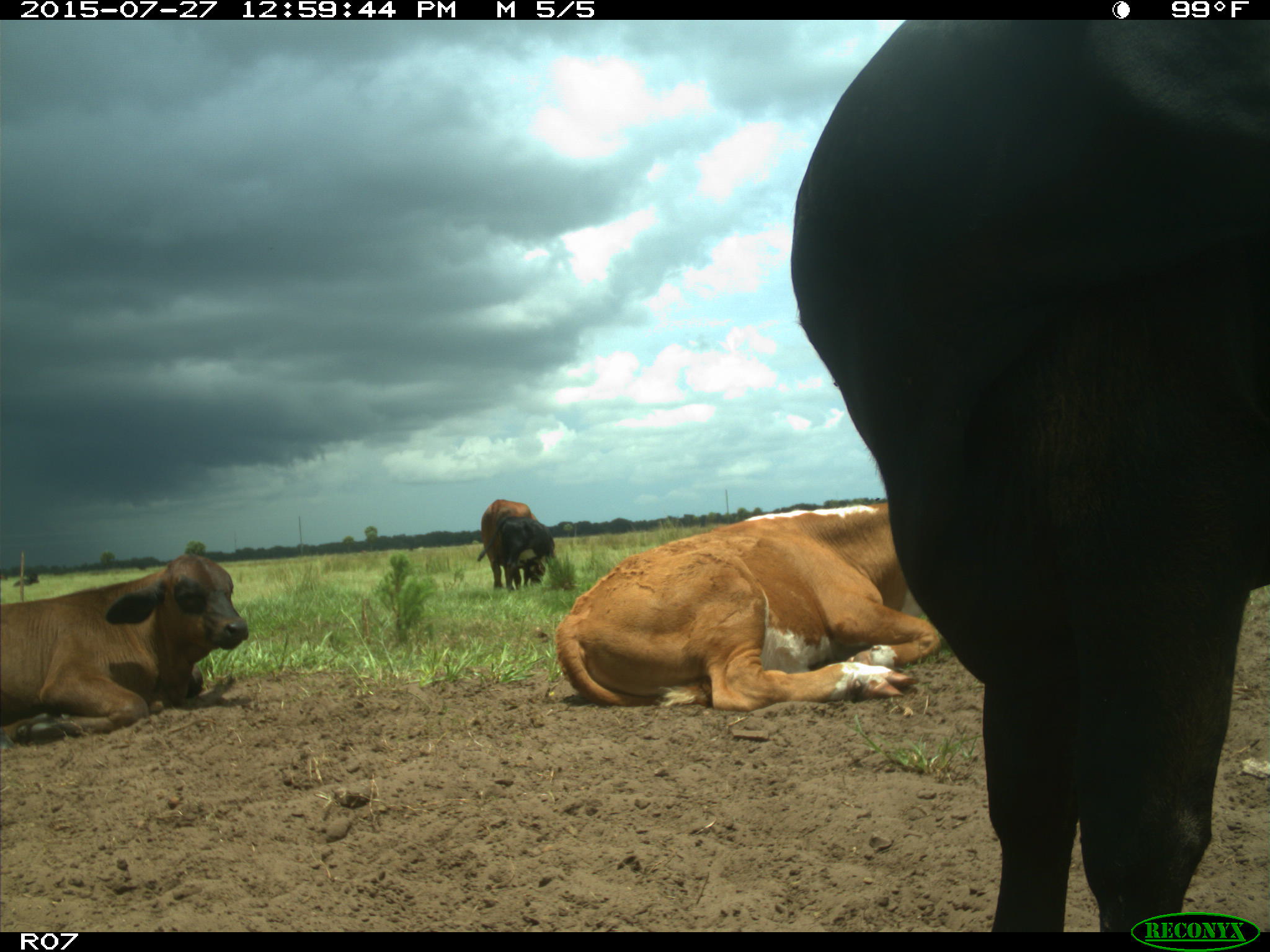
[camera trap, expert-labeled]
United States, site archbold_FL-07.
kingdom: Animalia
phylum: Chordata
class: Mammalia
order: Artiodactyla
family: Bovidae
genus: Bos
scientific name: Bos taurus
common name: domestic cow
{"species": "Bos taurus (domestic cow)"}